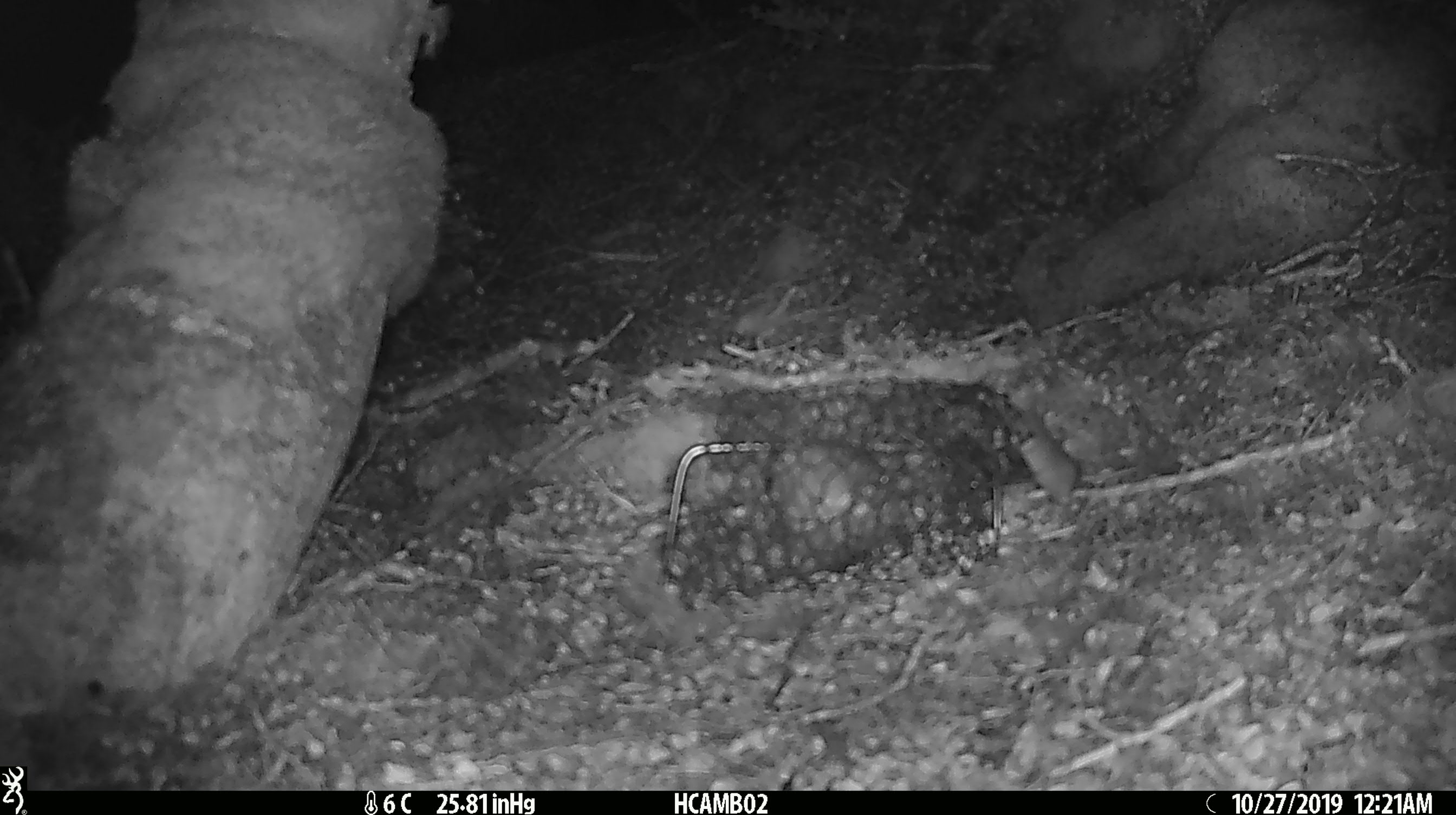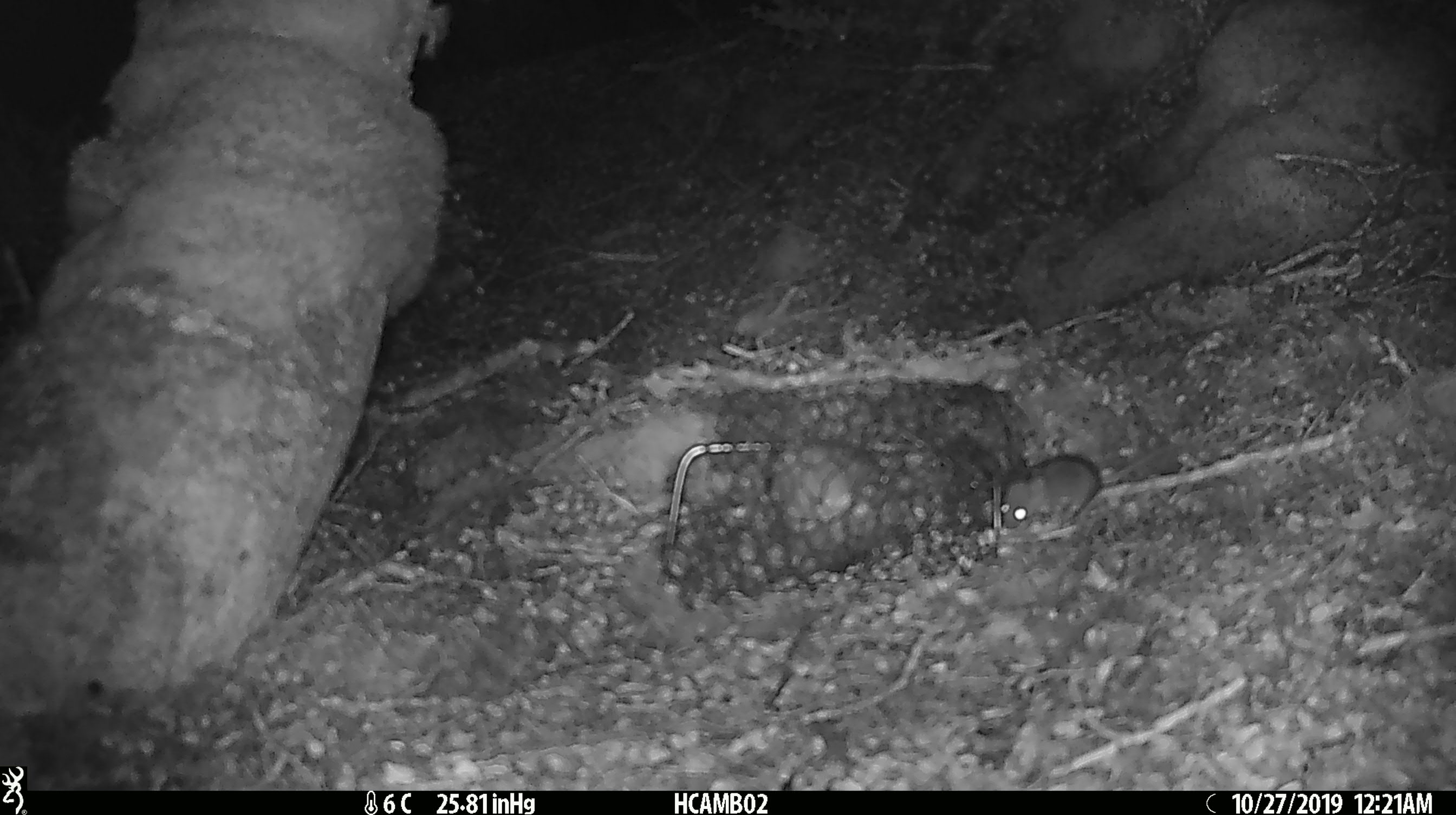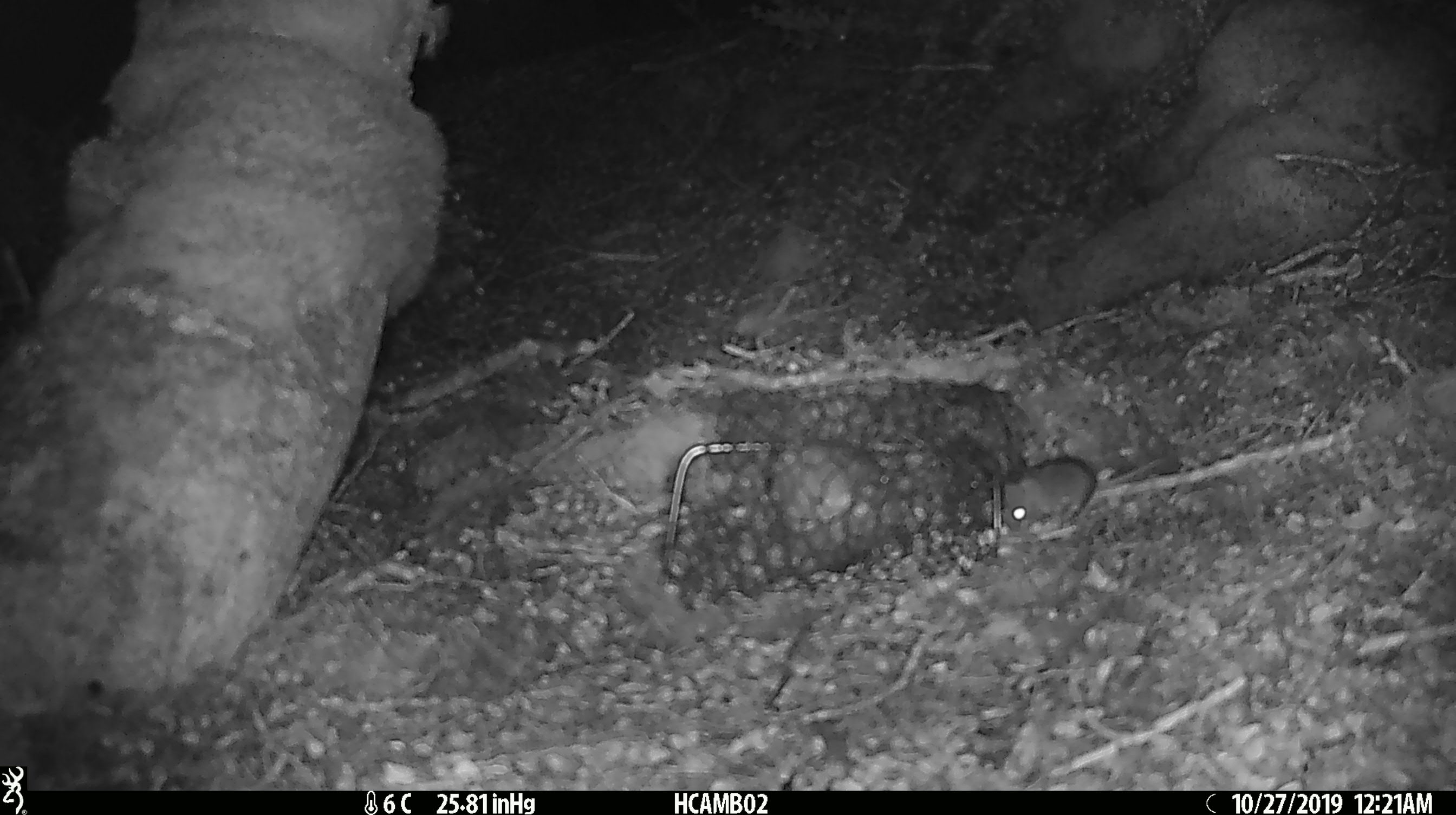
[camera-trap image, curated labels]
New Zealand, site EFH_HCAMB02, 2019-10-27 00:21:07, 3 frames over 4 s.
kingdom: Animalia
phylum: Chordata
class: Mammalia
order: Rodentia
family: Muridae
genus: Mus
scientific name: Mus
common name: mouse